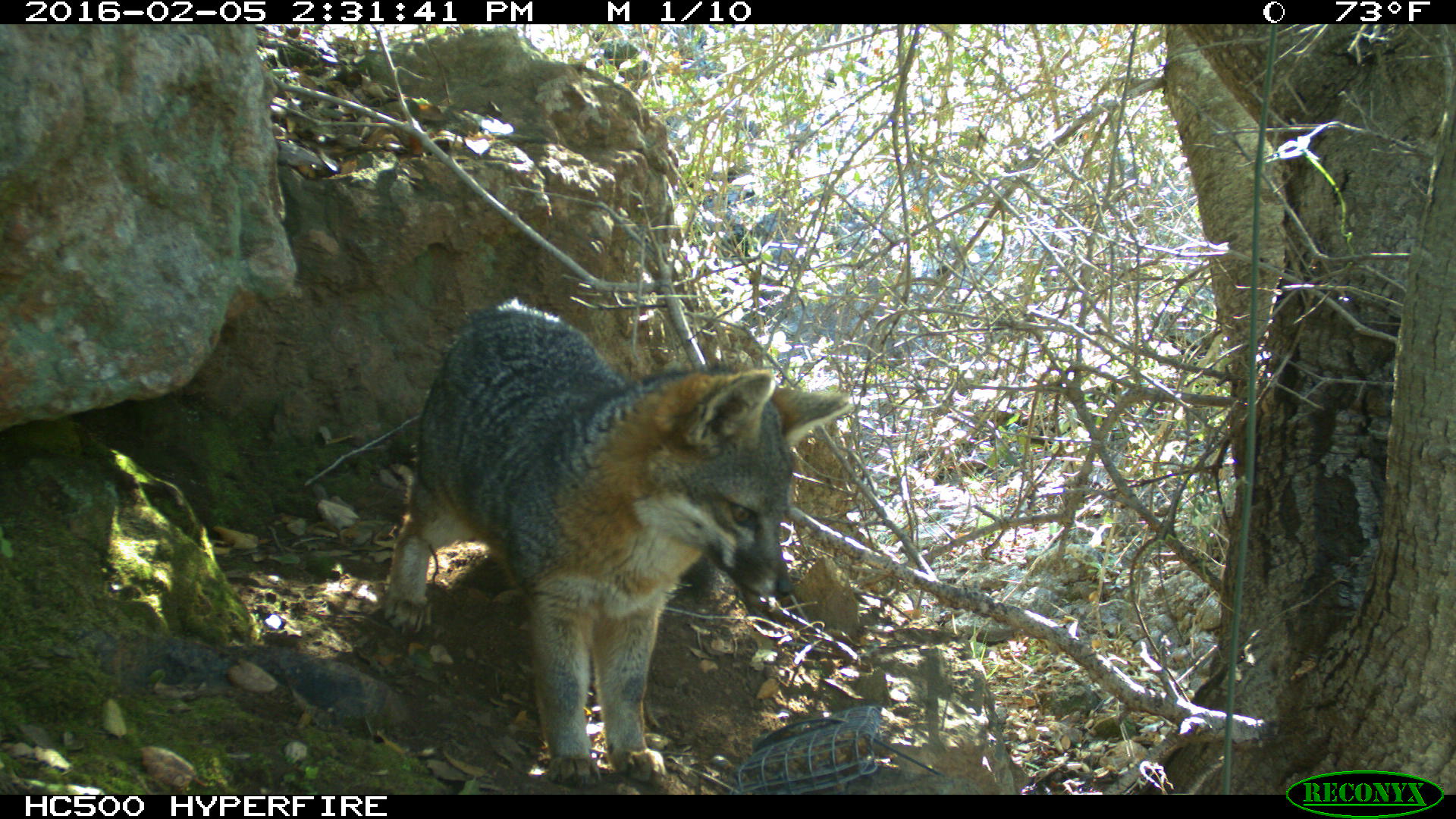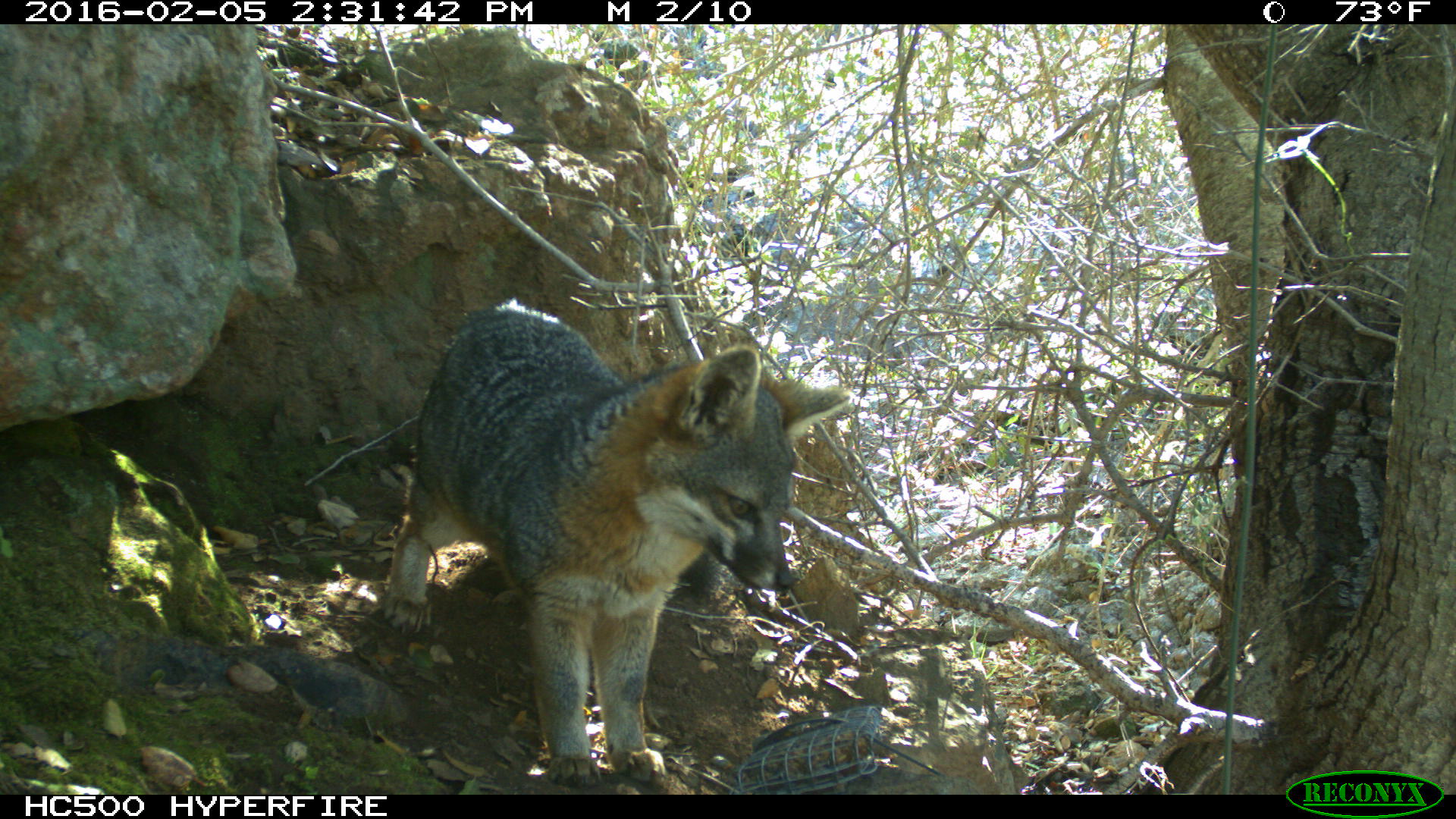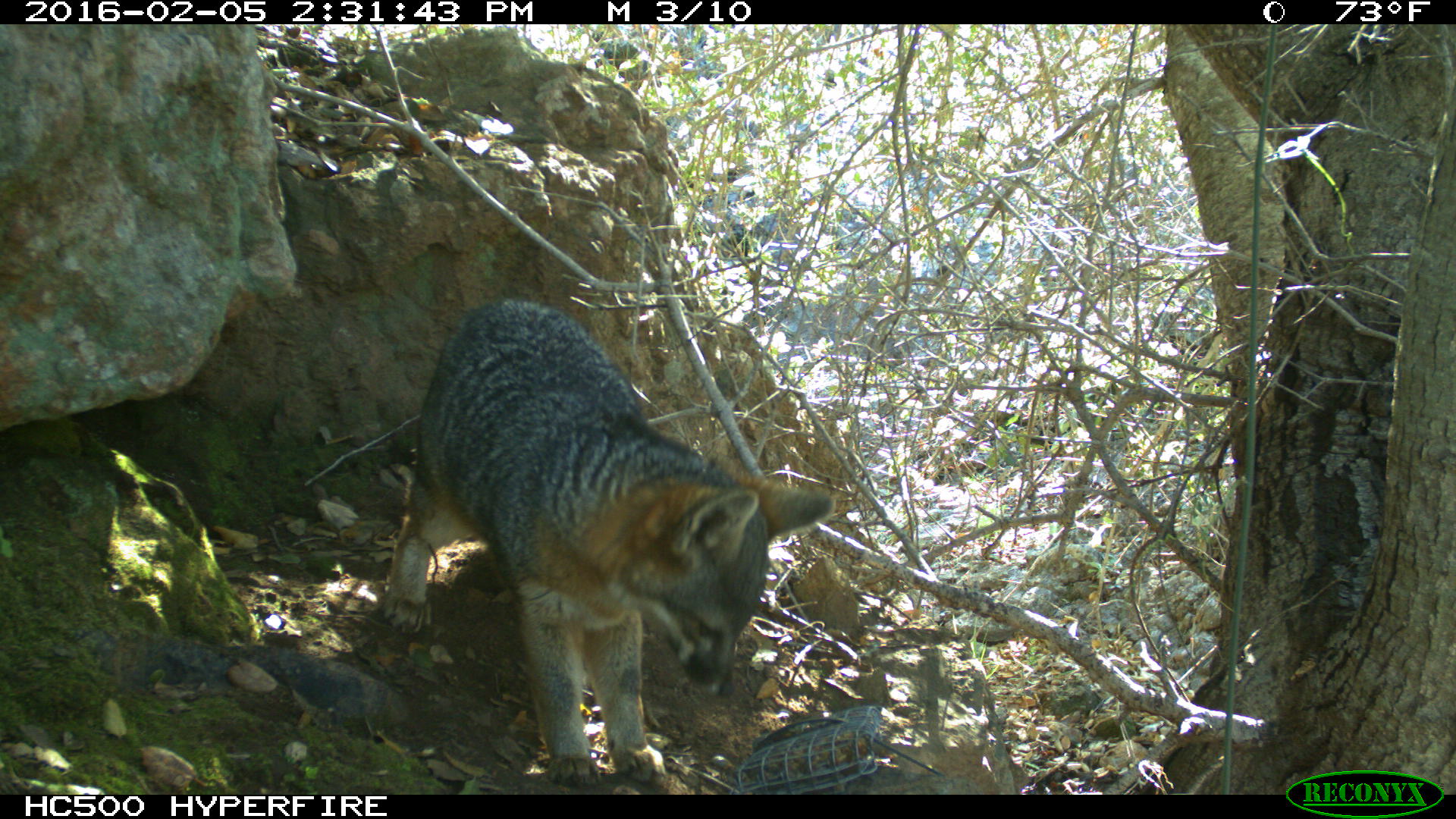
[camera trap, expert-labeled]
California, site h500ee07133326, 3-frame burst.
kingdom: Animalia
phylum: Chordata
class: Mammalia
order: Carnivora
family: Canidae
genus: Urocyon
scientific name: Urocyon littoralis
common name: island fox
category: fox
Fox (island fox) (Urocyon littoralis).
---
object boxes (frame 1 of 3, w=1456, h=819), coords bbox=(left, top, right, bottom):
fox: bbox=(385, 301, 852, 786)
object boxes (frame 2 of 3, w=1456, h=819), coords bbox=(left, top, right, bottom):
fox: bbox=(384, 298, 851, 784)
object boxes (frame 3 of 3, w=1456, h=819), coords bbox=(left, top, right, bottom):
fox: bbox=(383, 300, 835, 787)